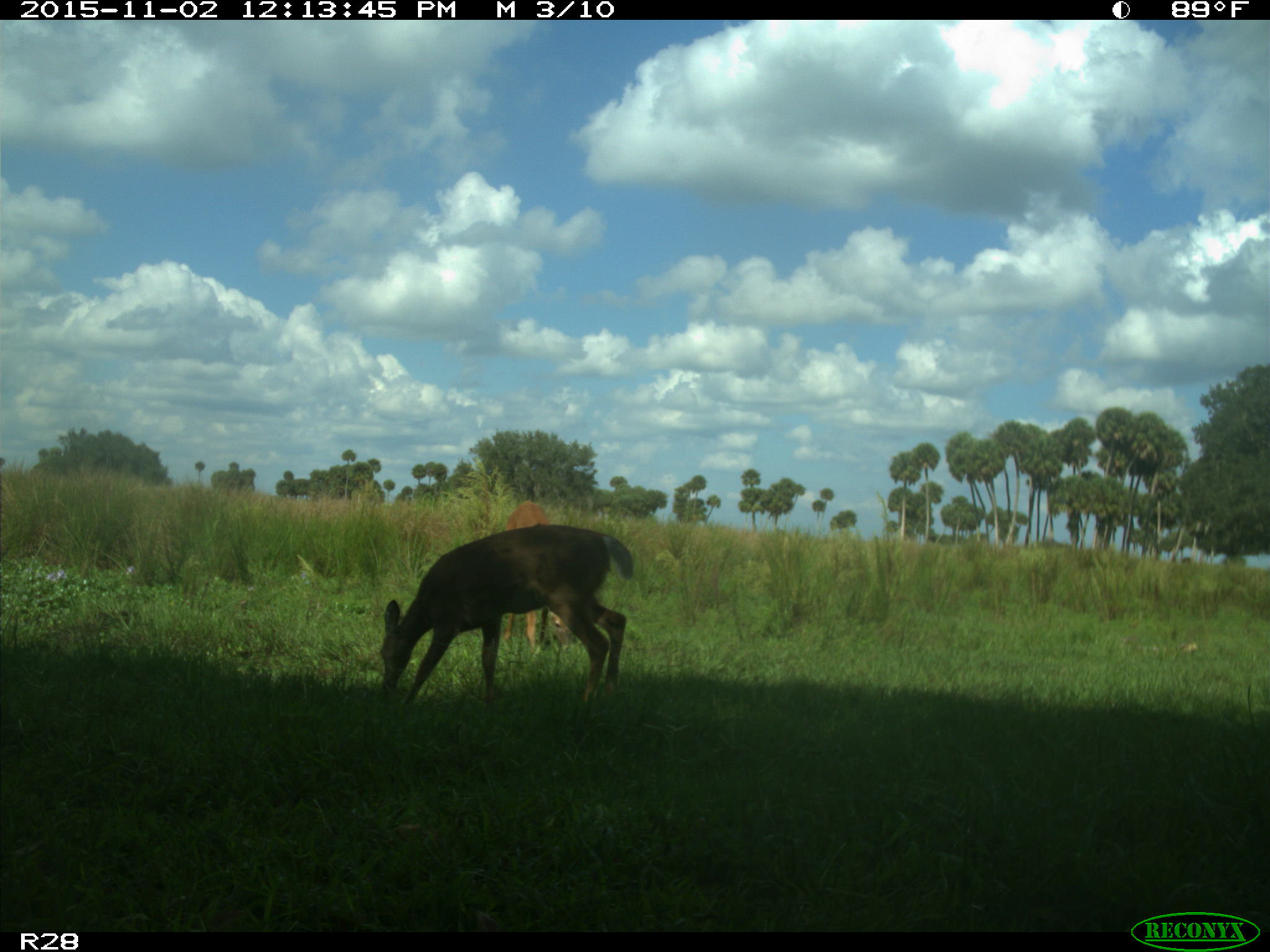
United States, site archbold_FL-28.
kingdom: Animalia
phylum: Chordata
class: Mammalia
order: Artiodactyla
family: Cervidae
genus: Odocoileus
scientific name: Odocoileus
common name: deer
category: unidentified deer